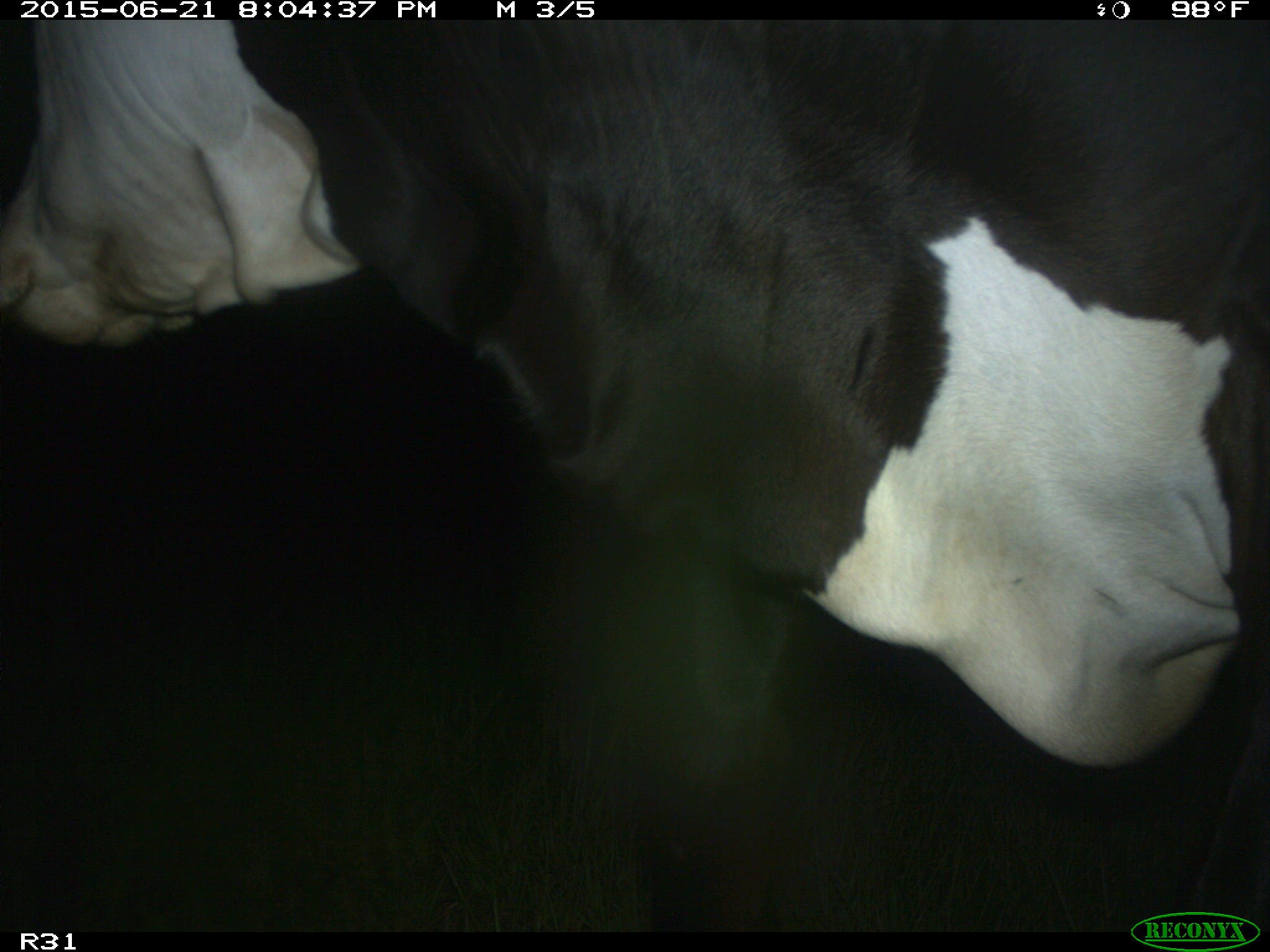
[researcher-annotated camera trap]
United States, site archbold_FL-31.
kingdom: Animalia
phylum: Chordata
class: Mammalia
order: Artiodactyla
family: Bovidae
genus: Bos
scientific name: Bos taurus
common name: domestic cow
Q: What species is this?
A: Bos taurus (domestic cow).